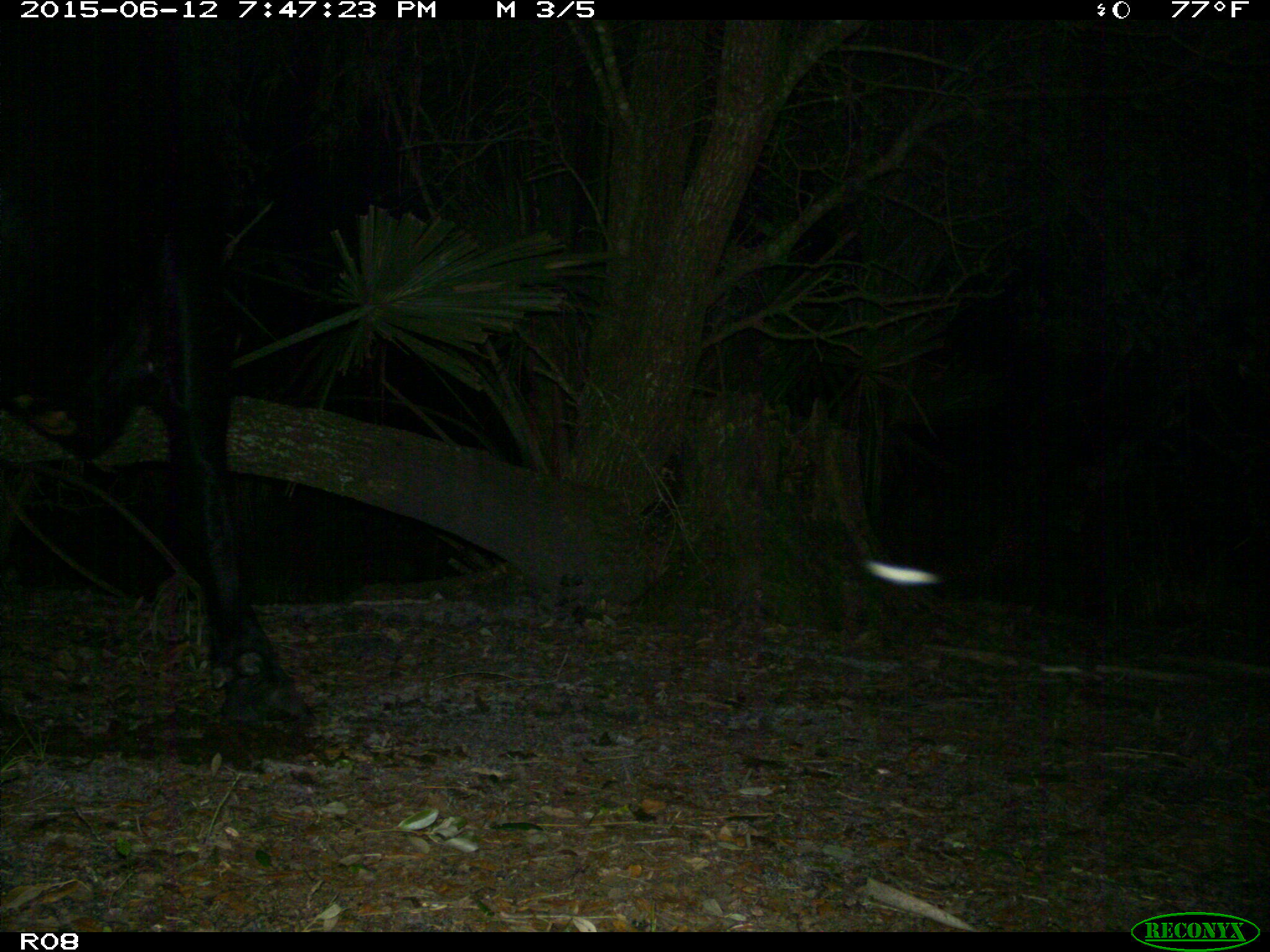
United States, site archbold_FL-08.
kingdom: Animalia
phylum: Chordata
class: Mammalia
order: Artiodactyla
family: Bovidae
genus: Bos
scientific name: Bos taurus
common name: domestic cow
Bos taurus (domestic cow).